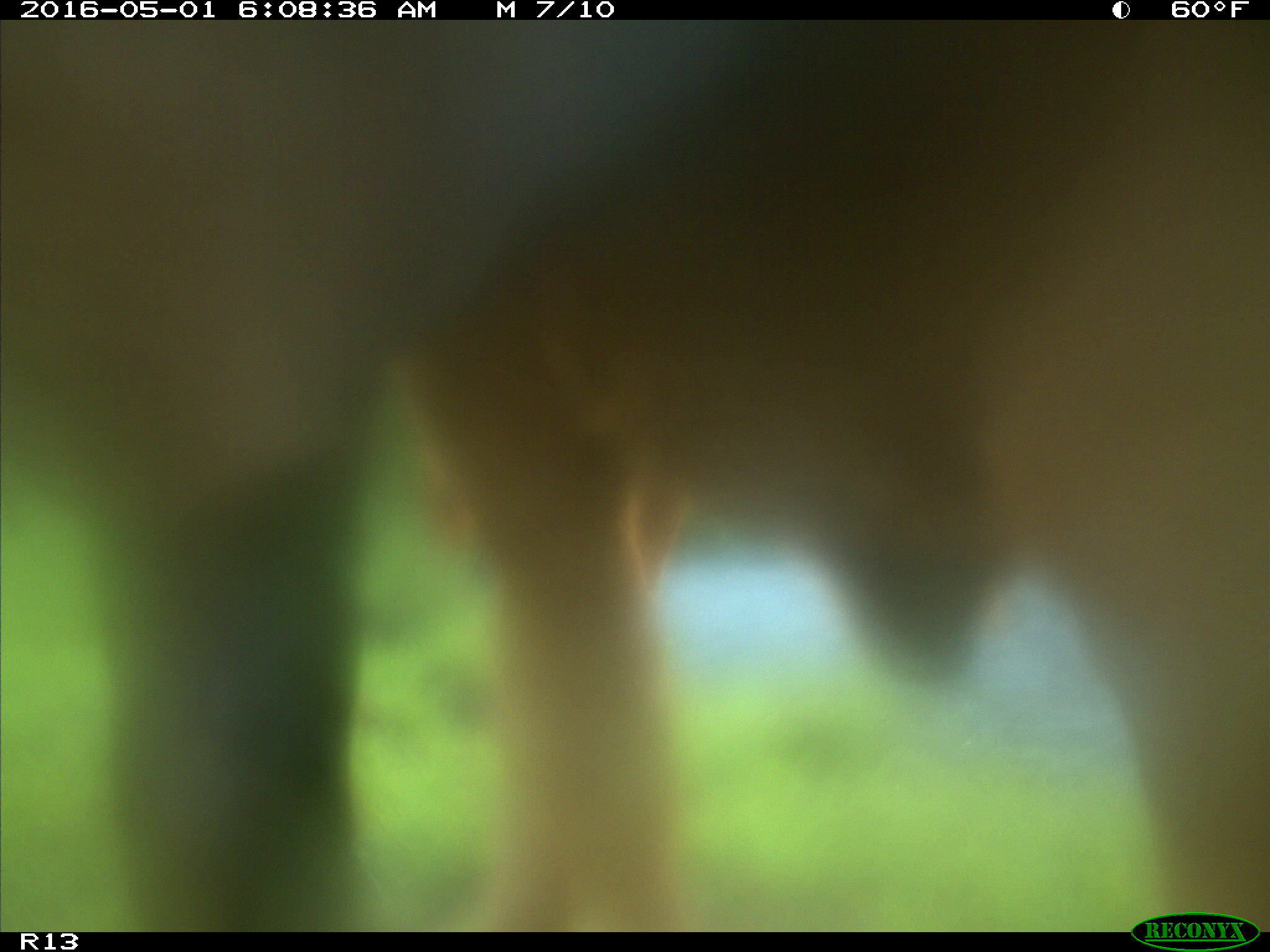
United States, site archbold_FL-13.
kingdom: Animalia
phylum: Chordata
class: Mammalia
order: Artiodactyla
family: Bovidae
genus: Bos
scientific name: Bos taurus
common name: domestic cow